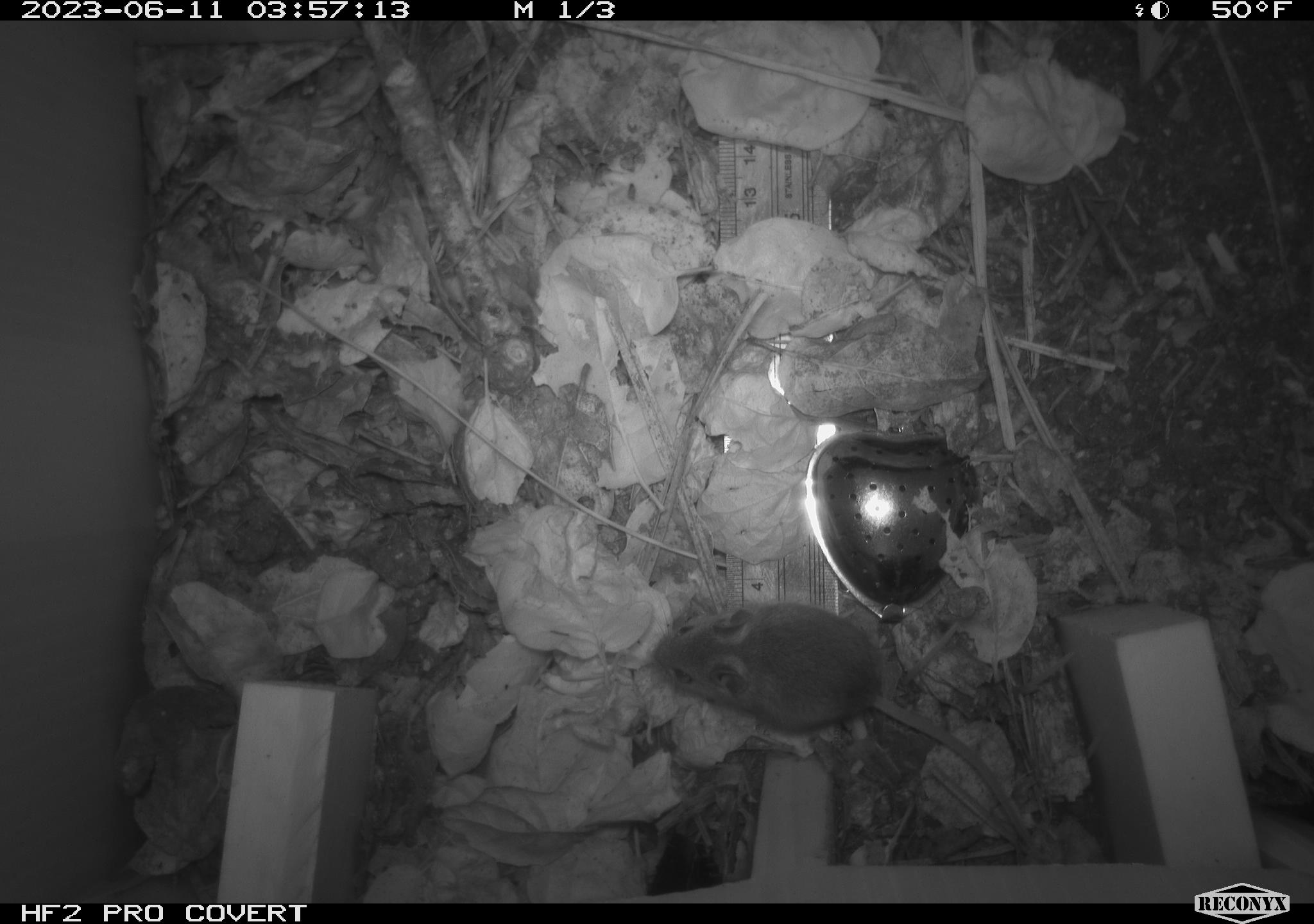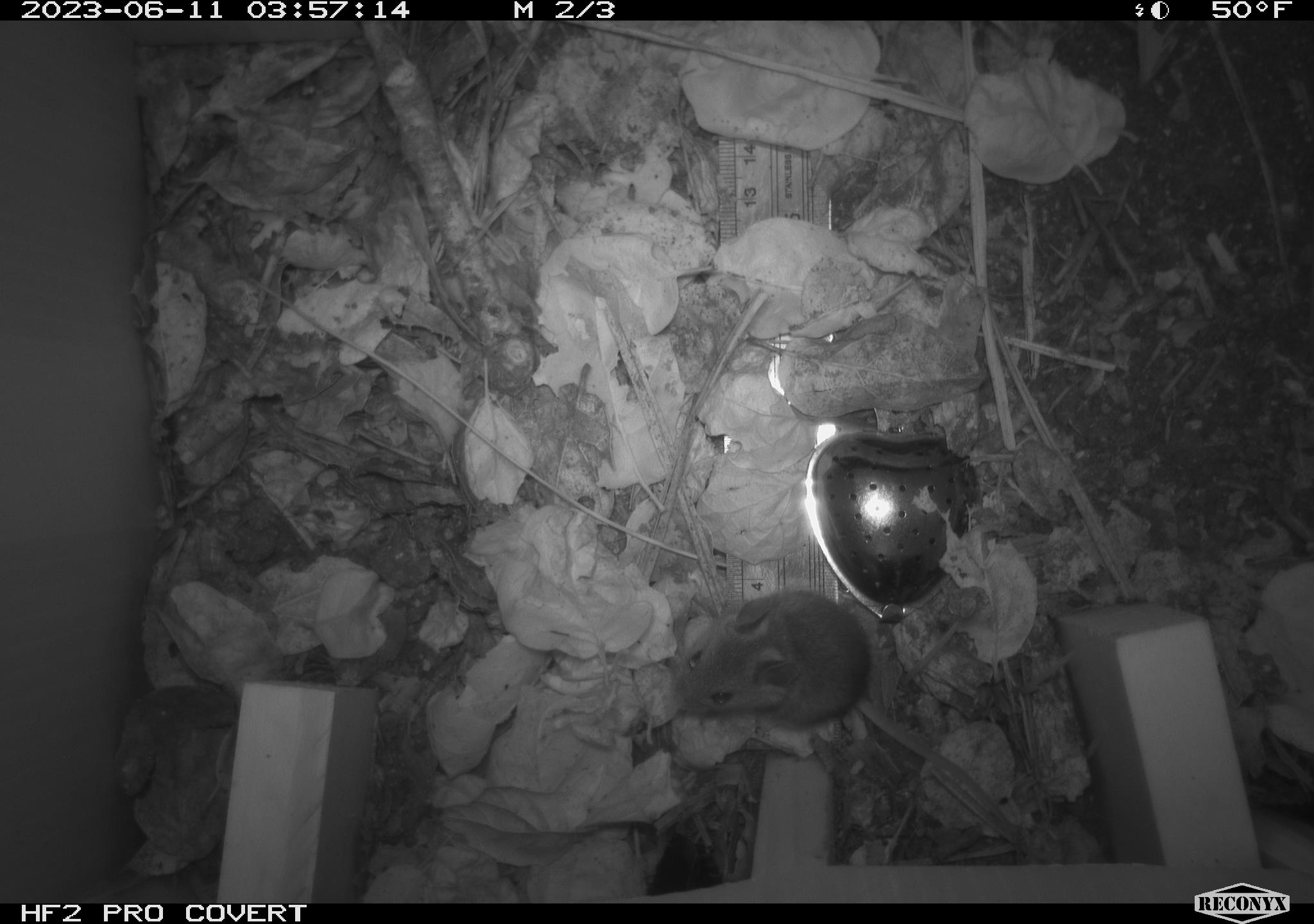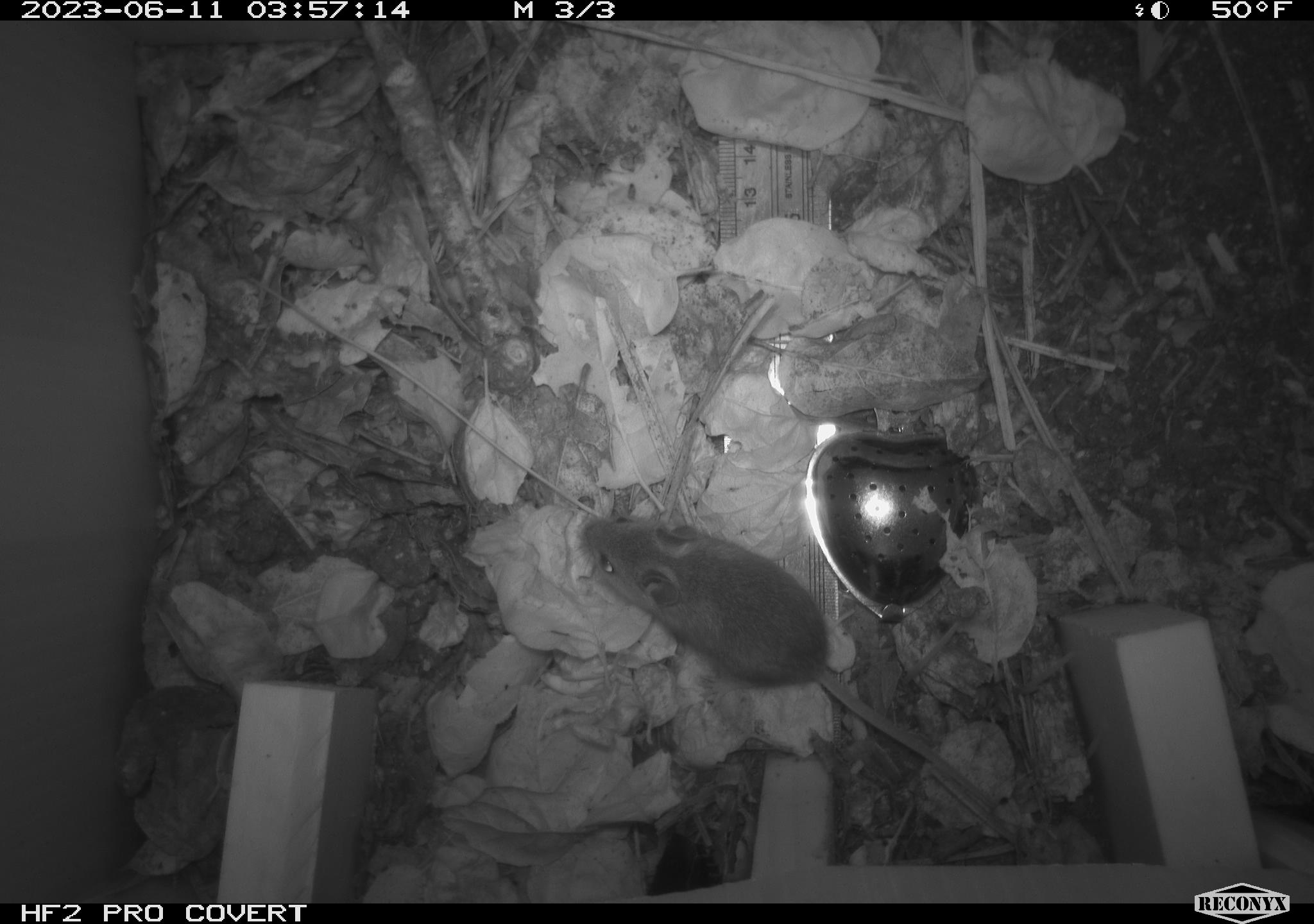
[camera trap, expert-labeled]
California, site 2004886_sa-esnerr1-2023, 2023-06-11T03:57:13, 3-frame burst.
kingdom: Animalia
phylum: Chordata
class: Mammalia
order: Rodentia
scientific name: Rodentia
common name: rodent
Rodent (Rodentia).